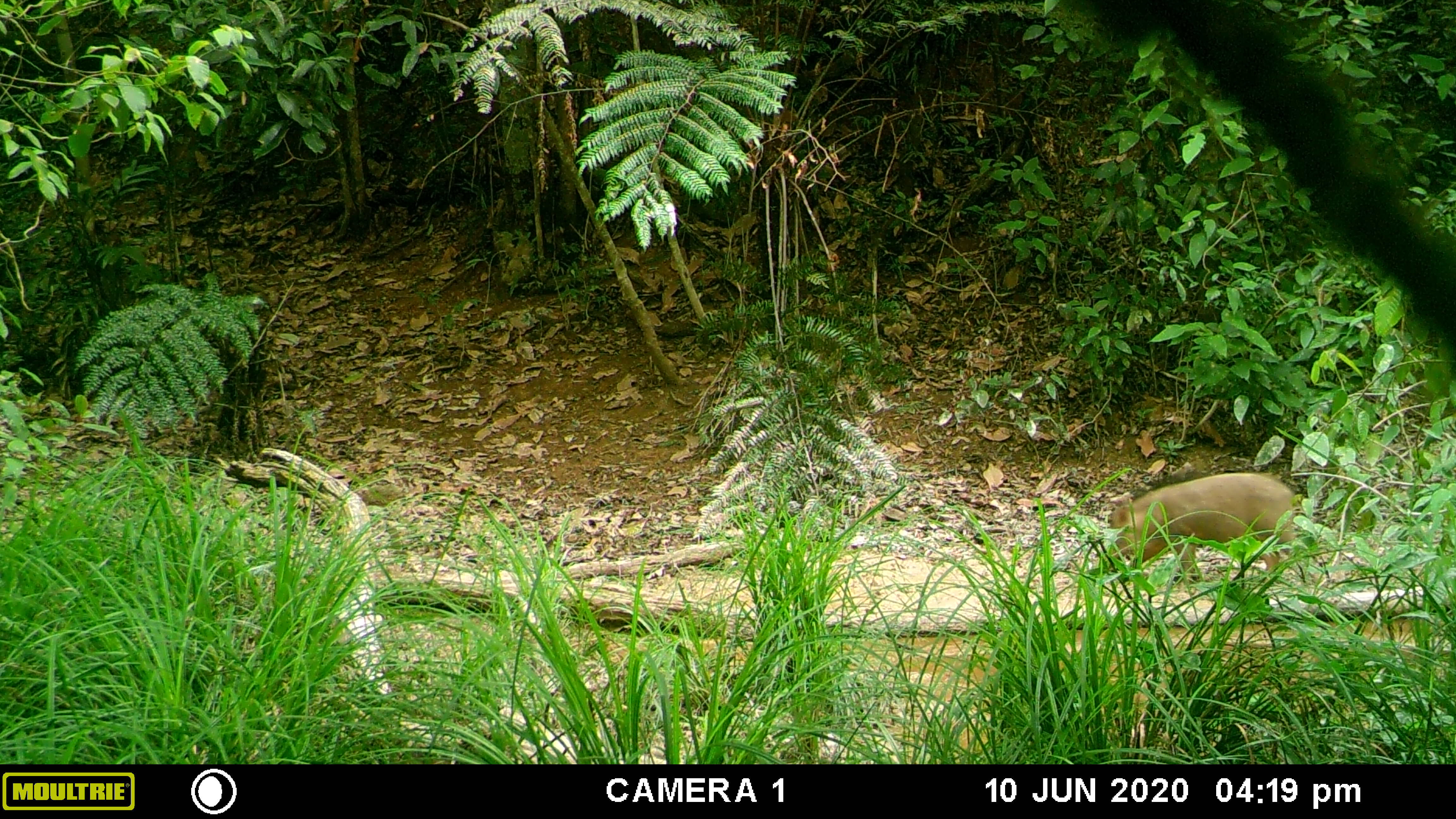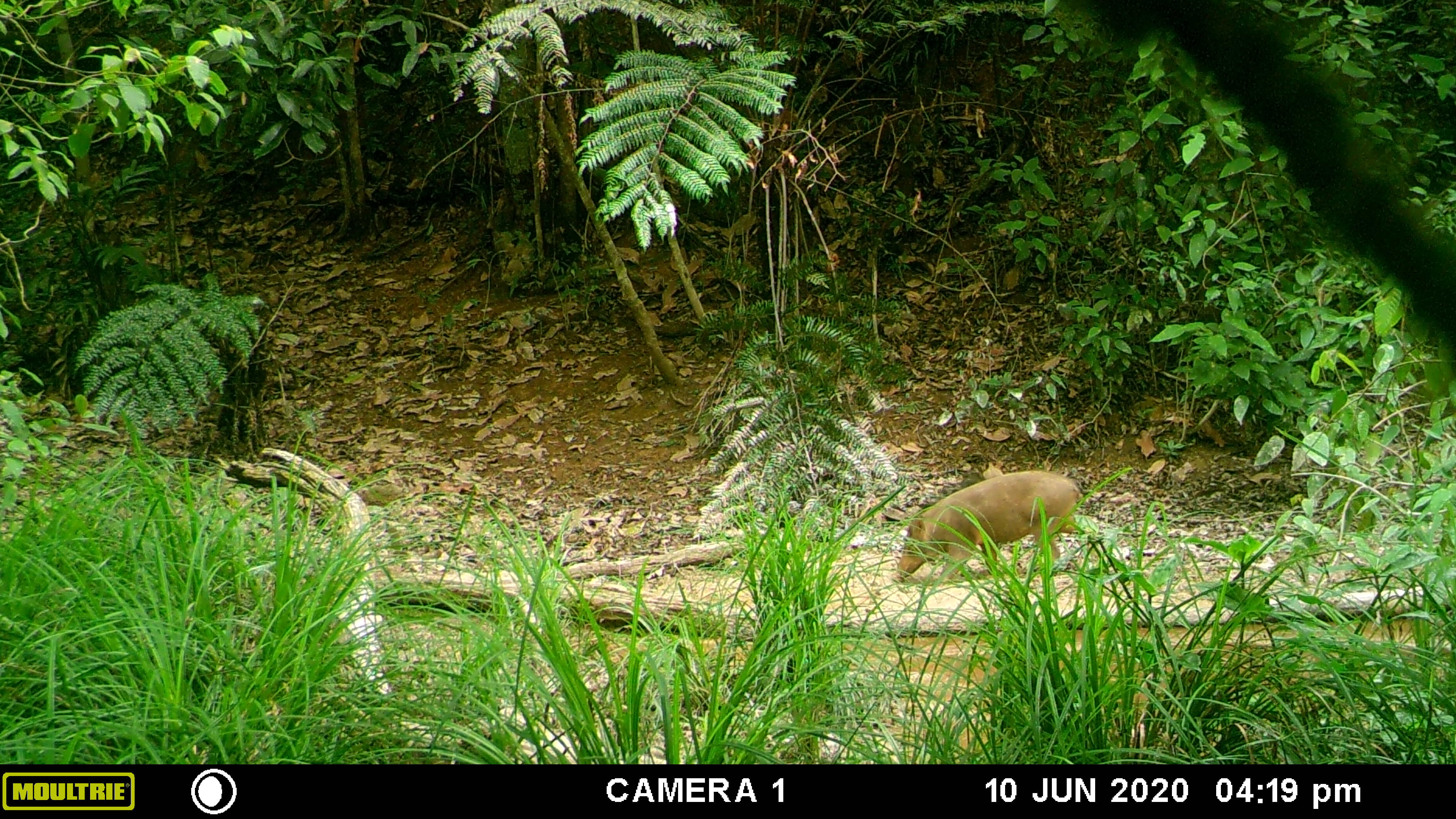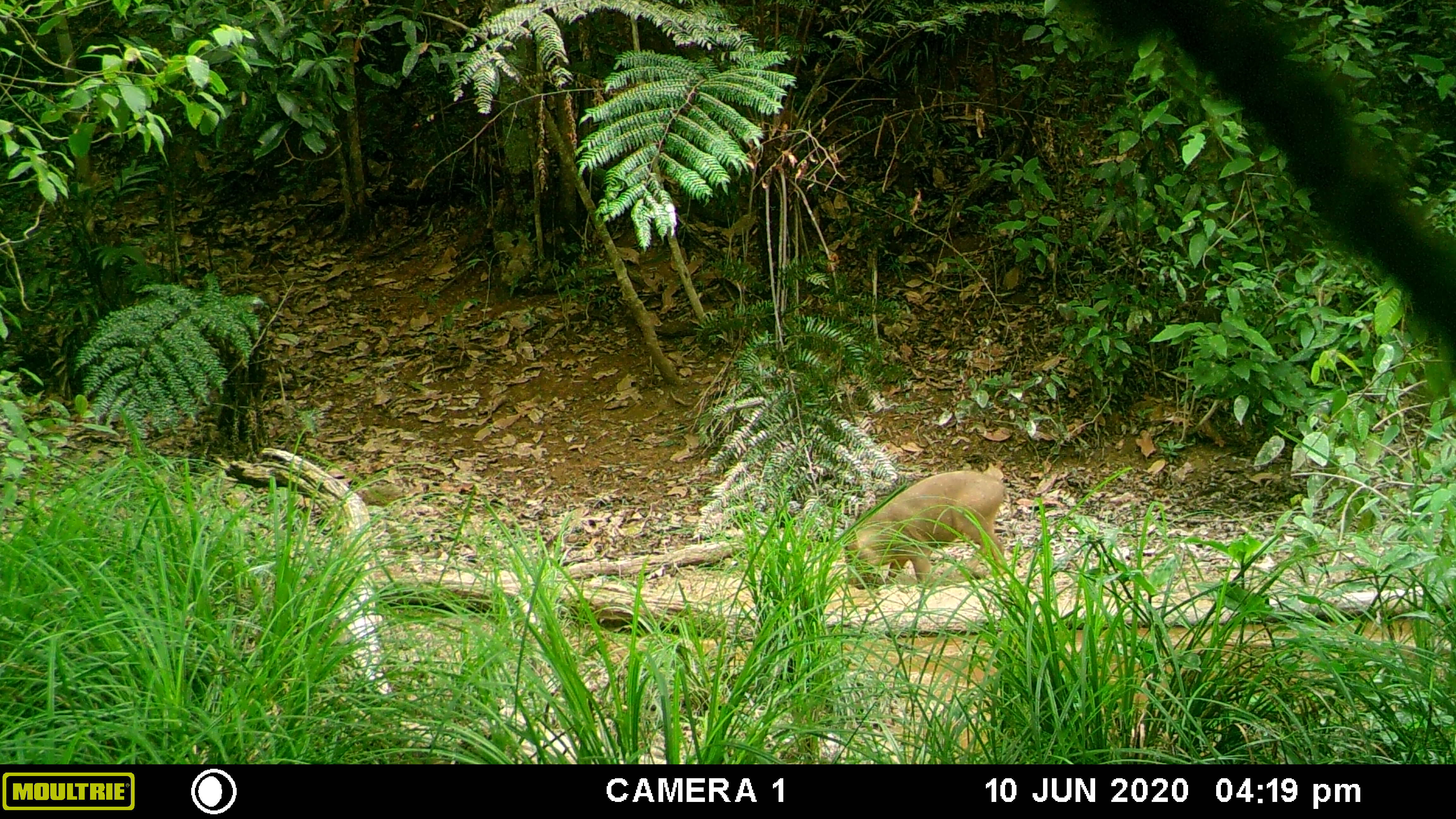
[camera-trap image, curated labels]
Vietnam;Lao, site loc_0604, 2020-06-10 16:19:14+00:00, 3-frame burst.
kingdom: Animalia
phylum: Chordata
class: Mammalia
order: Artiodactyla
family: Suidae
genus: Sus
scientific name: Sus scrofa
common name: eurasian wild pig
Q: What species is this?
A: Eurasian wild pig (Sus scrofa).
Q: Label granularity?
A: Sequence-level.